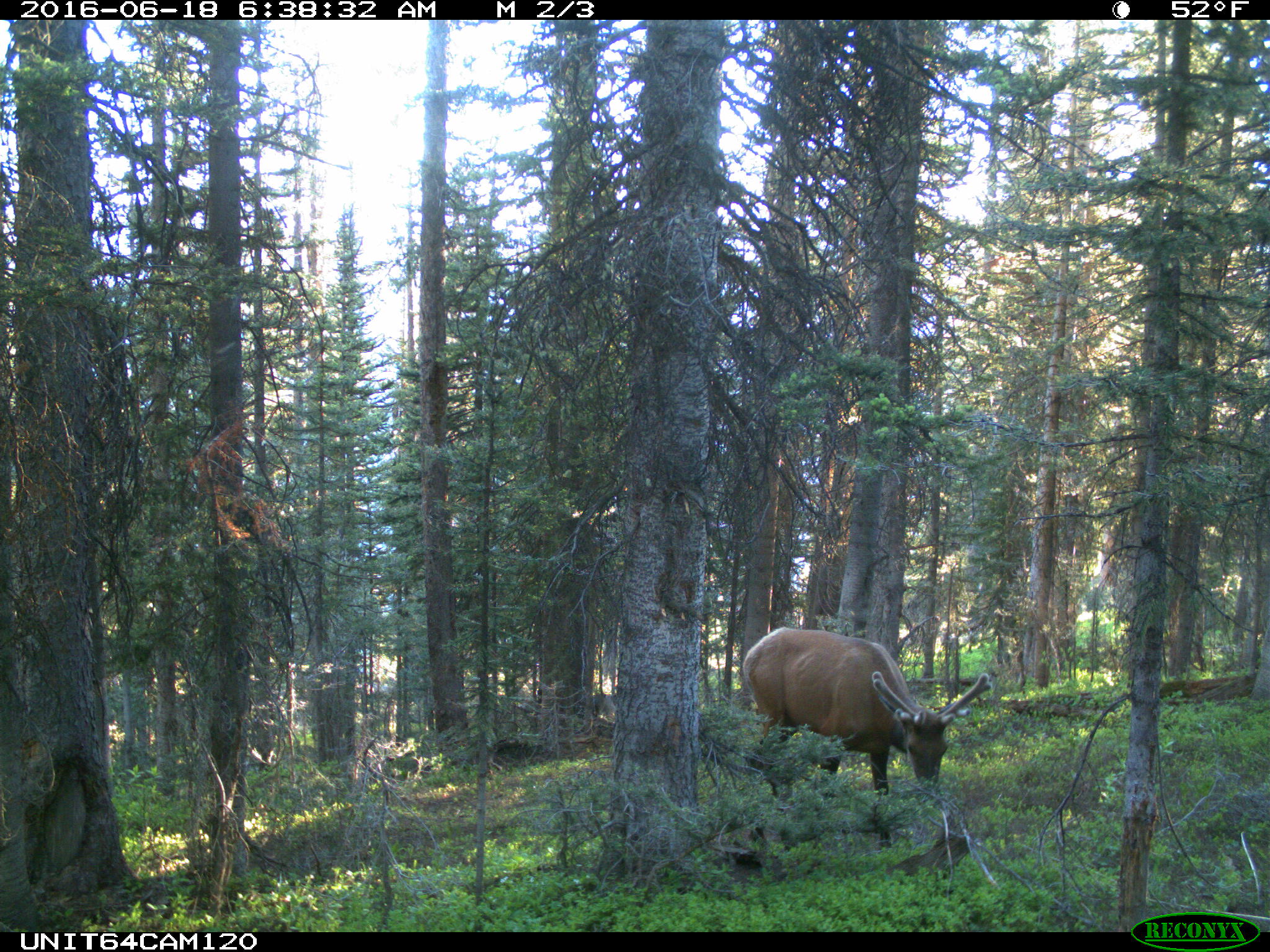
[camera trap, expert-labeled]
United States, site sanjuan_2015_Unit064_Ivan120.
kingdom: Animalia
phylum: Chordata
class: Mammalia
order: Artiodactyla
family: Cervidae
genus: Cervus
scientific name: Cervus elaphus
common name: red deer